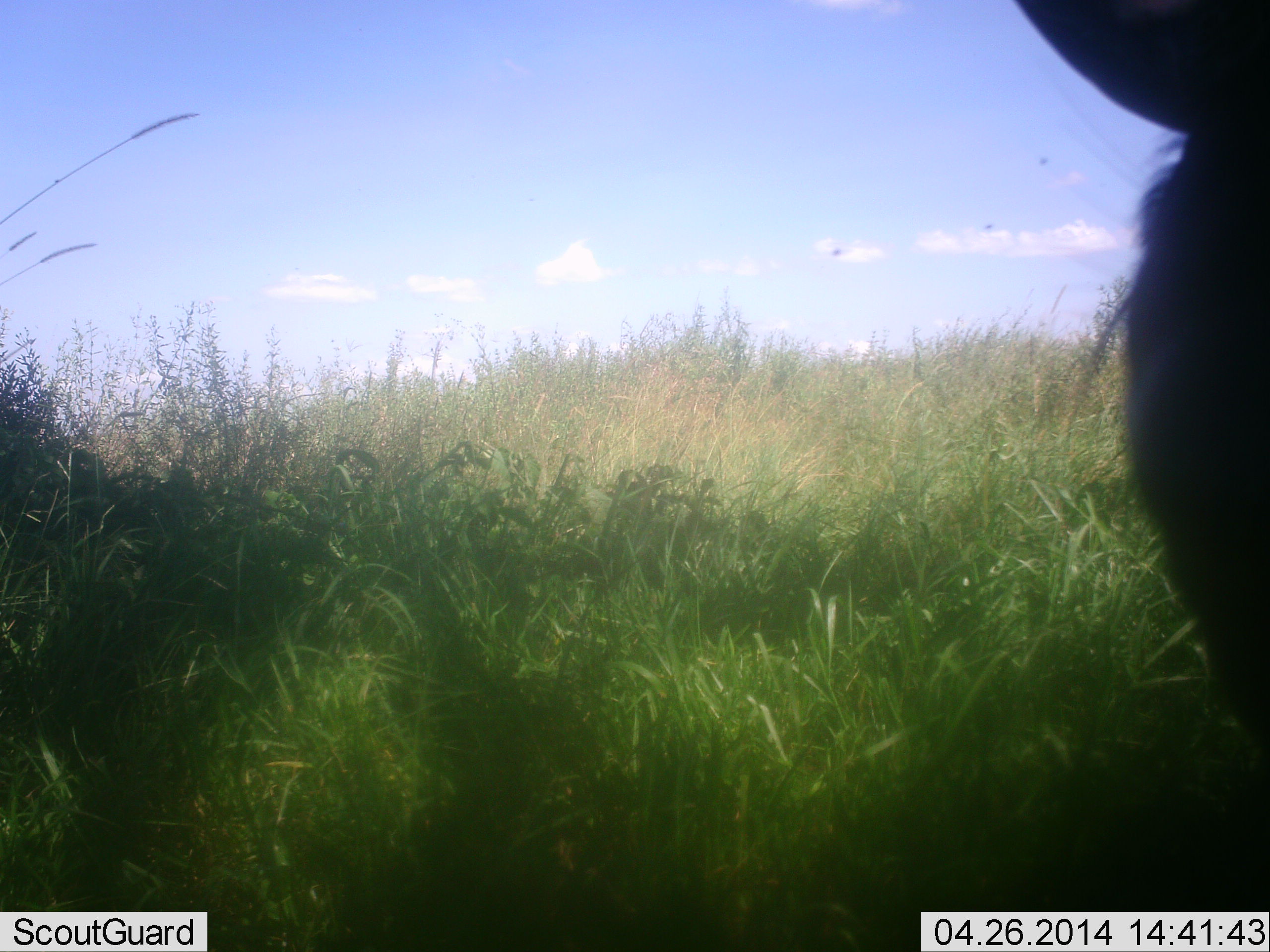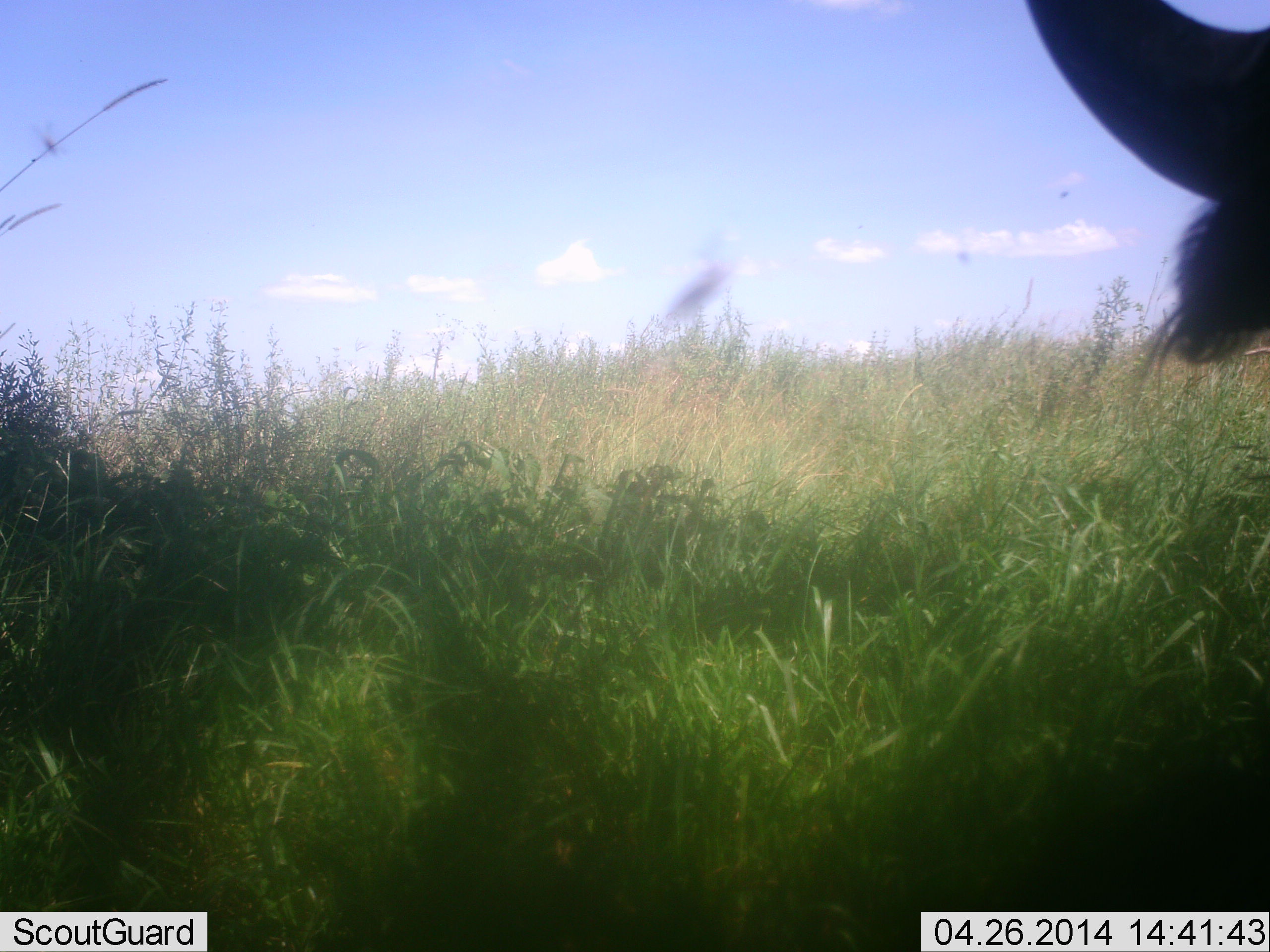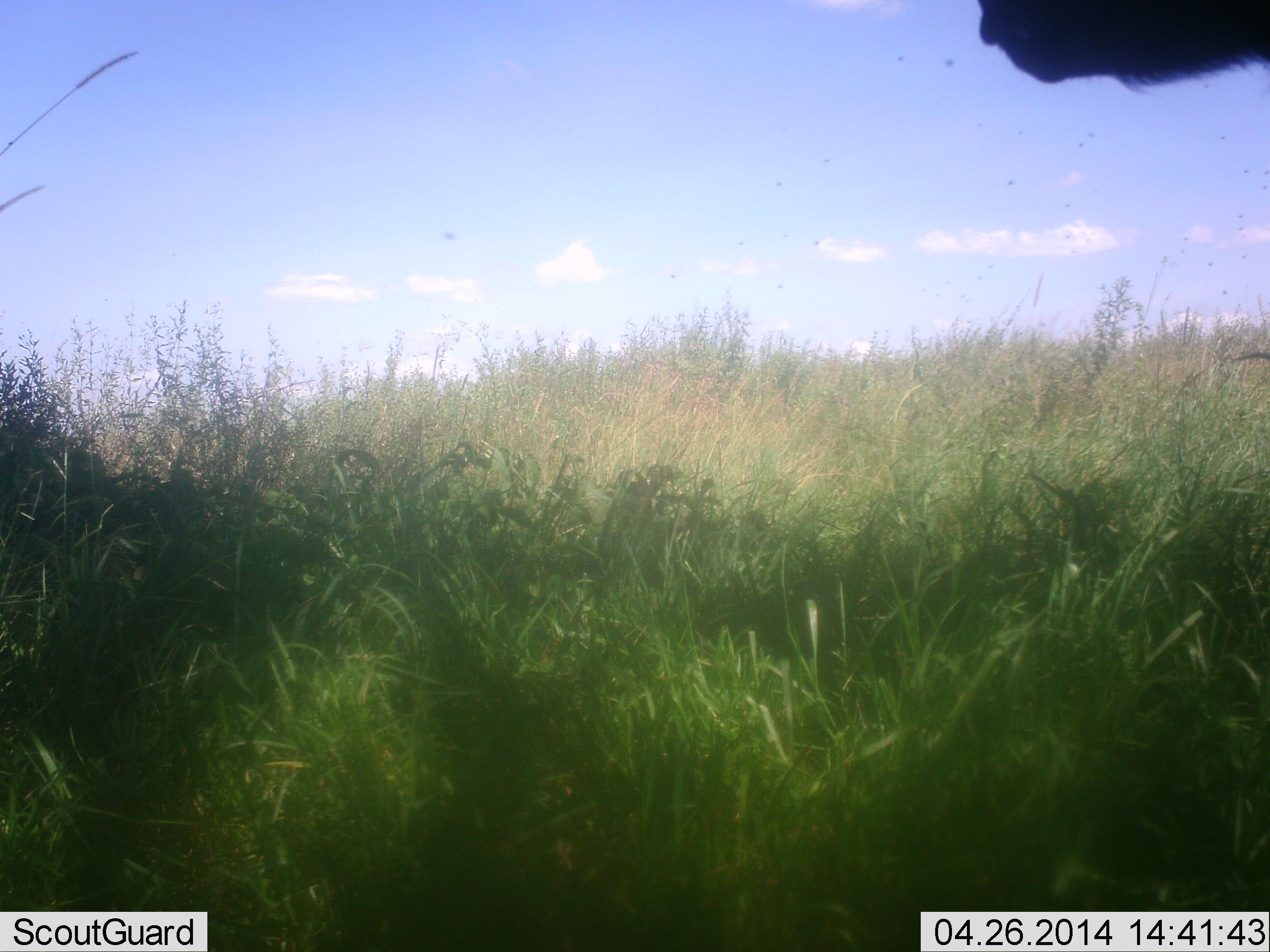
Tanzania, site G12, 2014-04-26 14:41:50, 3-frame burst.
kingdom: Animalia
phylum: Chordata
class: Mammalia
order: Artiodactyla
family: Bovidae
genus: Connochaetes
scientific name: Connochaetes taurinus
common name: blue wildebeest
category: wildebeest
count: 1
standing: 11%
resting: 67%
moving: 0%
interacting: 0%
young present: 0%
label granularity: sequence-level